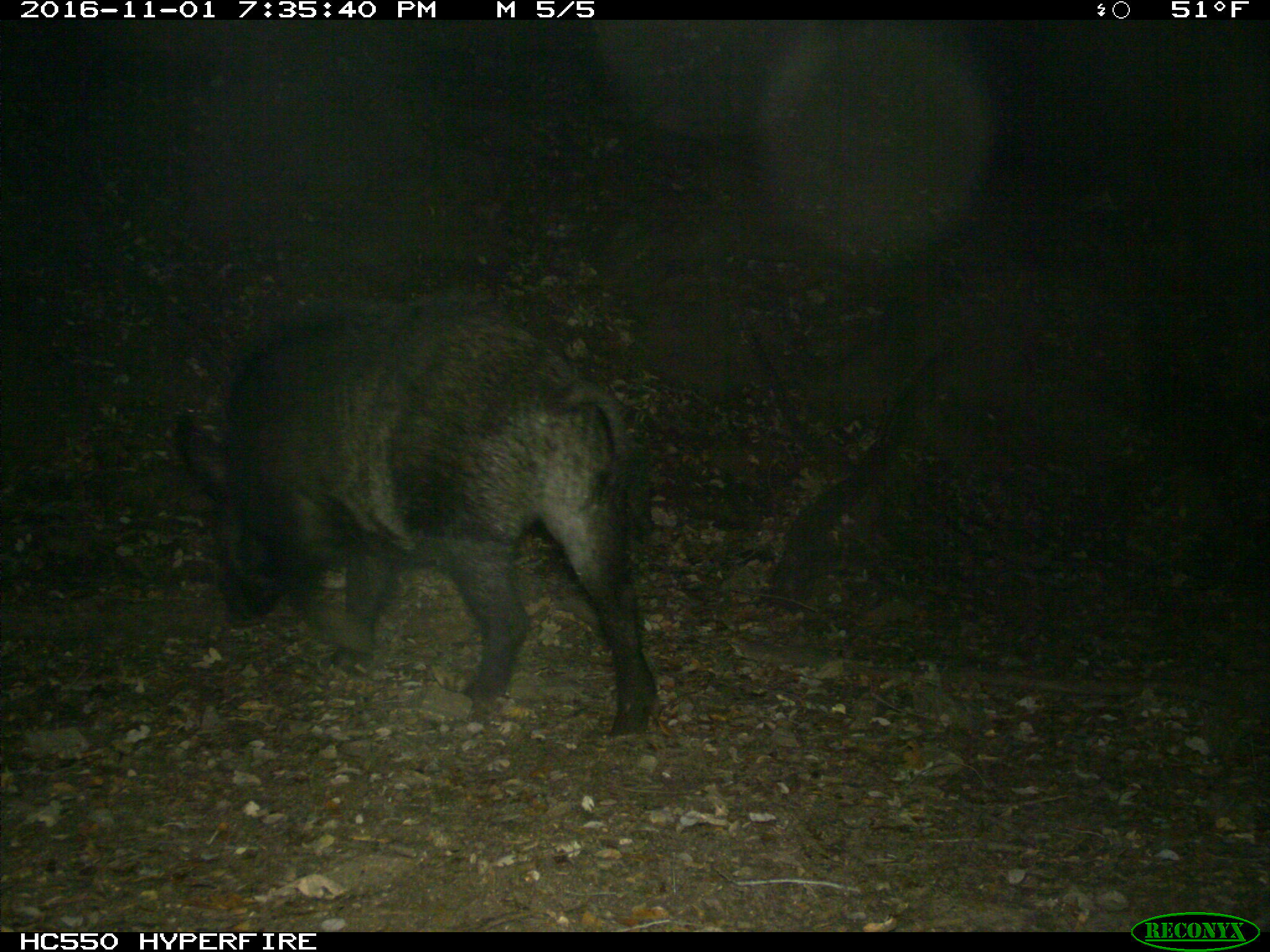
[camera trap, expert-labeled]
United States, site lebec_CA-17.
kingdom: Animalia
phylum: Chordata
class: Mammalia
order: Artiodactyla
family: Suidae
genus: Sus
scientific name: Sus scrofa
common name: wild boar